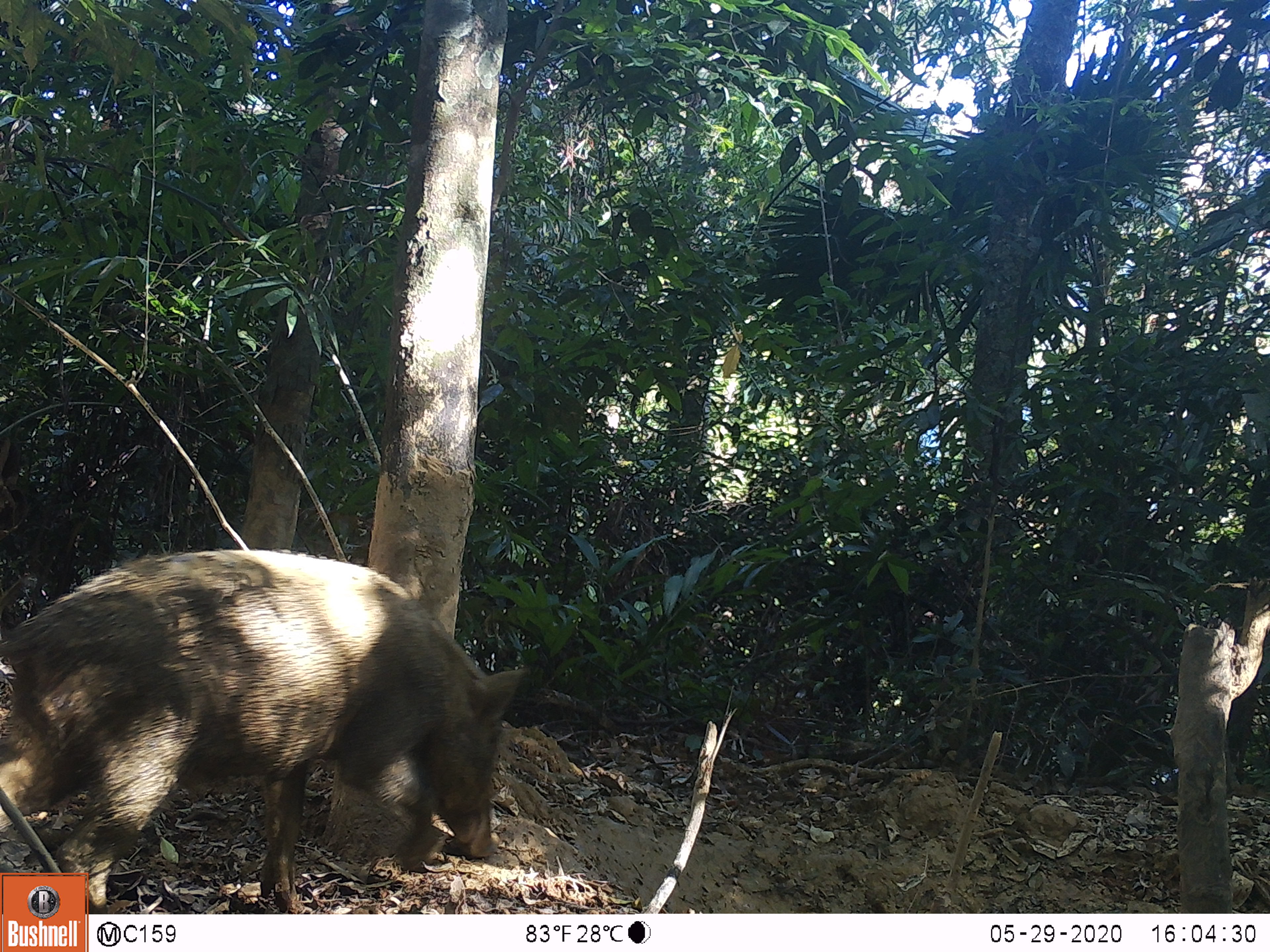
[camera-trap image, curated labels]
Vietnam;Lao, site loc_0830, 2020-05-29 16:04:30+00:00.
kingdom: Animalia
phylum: Chordata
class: Mammalia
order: Artiodactyla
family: Suidae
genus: Sus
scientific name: Sus scrofa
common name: eurasian wild pig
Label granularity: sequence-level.